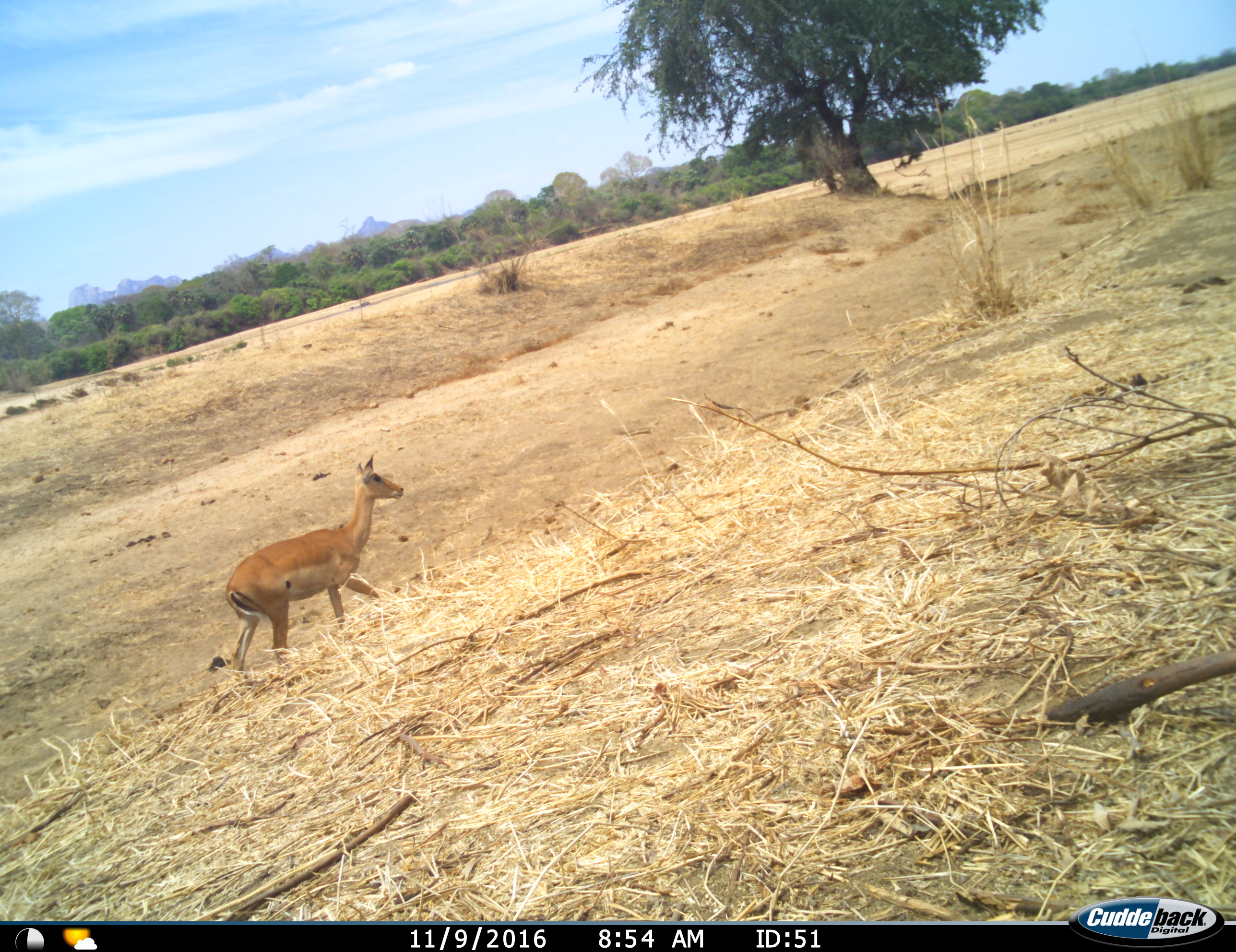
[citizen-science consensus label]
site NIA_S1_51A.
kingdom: Animalia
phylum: Chordata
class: Mammalia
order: Artiodactyla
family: Bovidae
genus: Aepyceros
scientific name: Aepyceros melampus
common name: impala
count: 1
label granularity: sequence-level